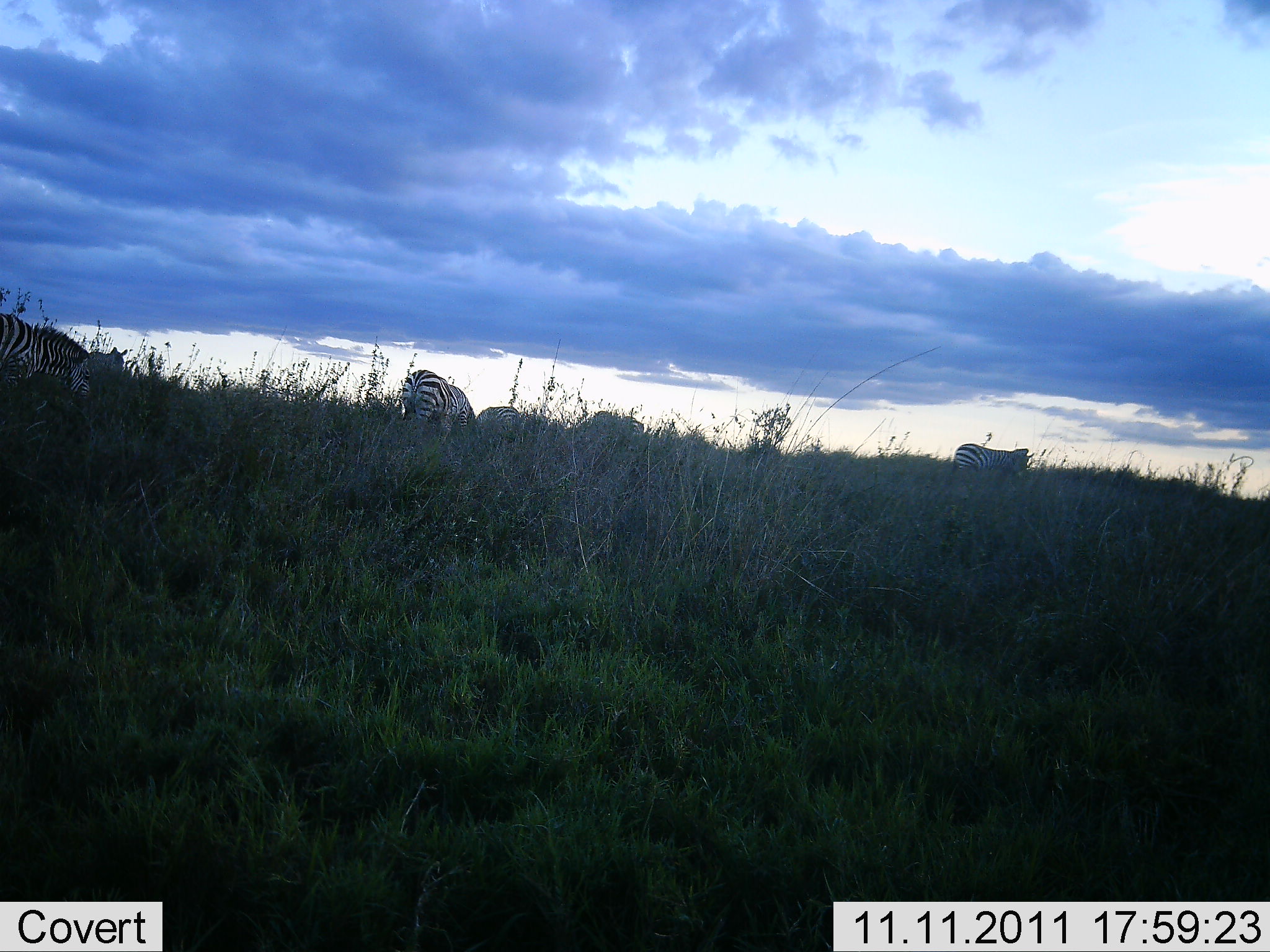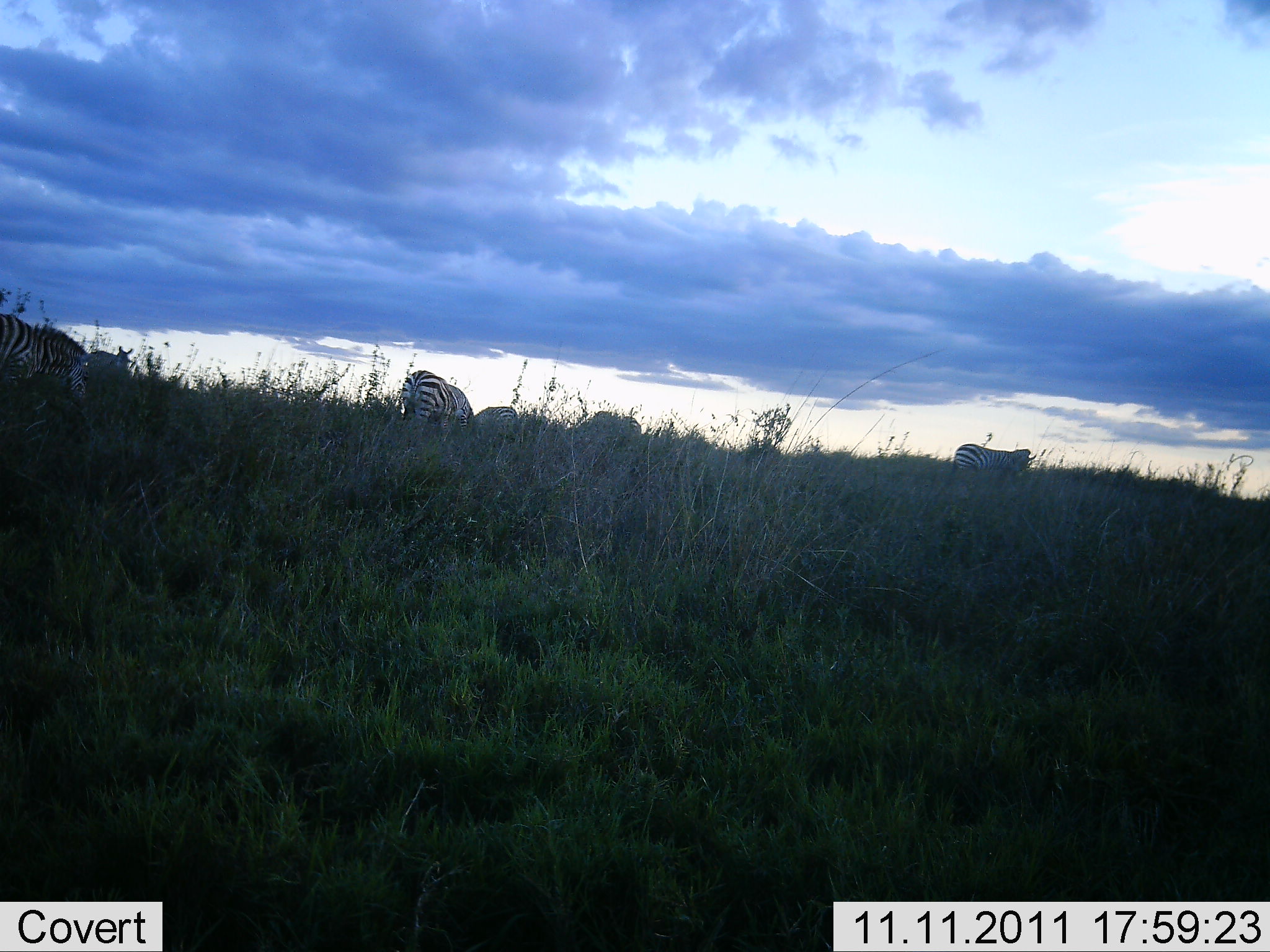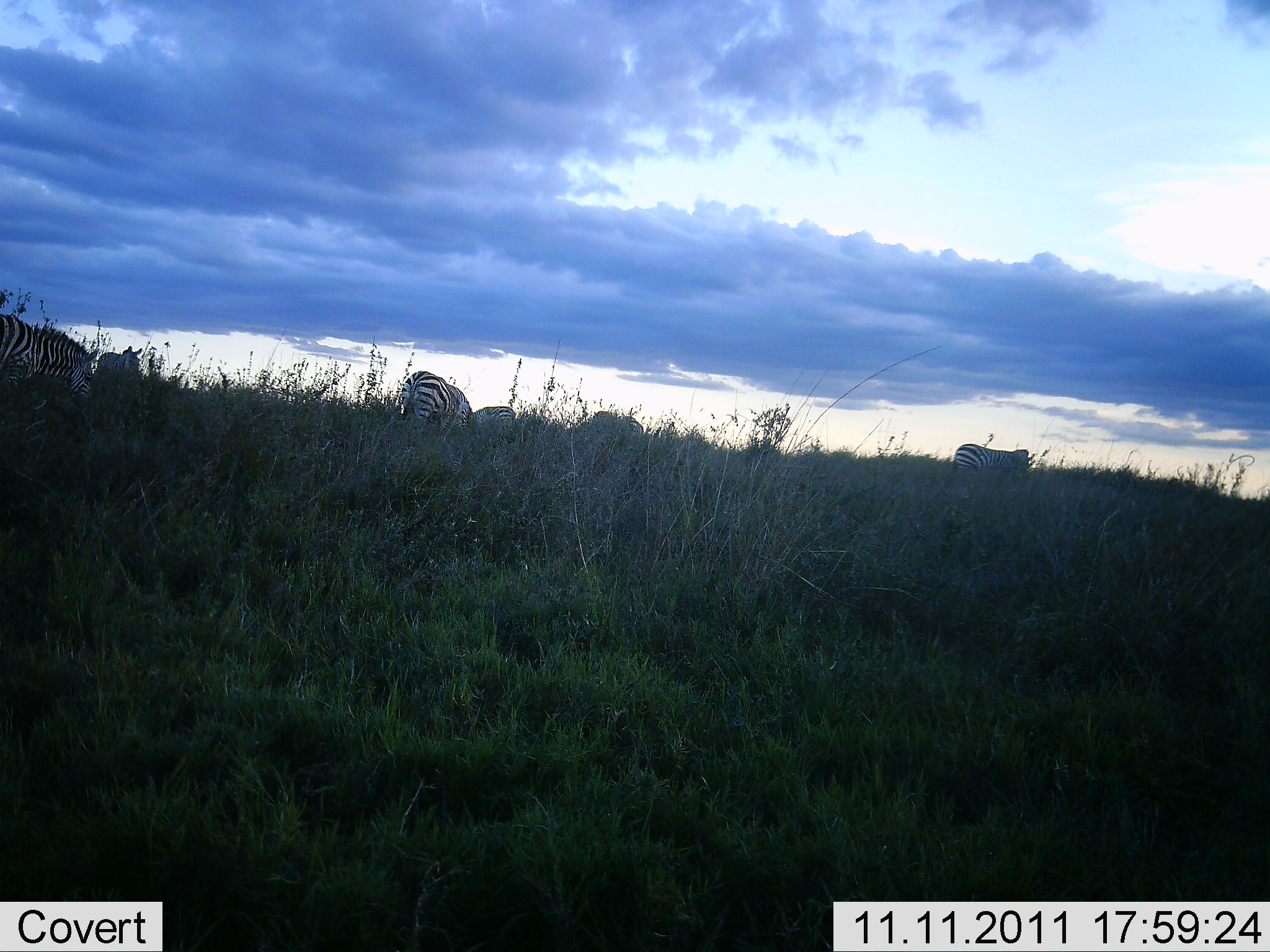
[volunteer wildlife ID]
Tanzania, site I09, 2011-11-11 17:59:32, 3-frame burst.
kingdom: Animalia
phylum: Chordata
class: Mammalia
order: Perissodactyla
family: Equidae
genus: Equus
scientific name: Equus quagga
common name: plains zebra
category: zebra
Zebra (plains zebra) (Equus quagga), count 6. Behavior (volunteer vote fractions): standing 50%, resting 8%, moving 25%, interacting 0%. Young present (vote fraction): 0%. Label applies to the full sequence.